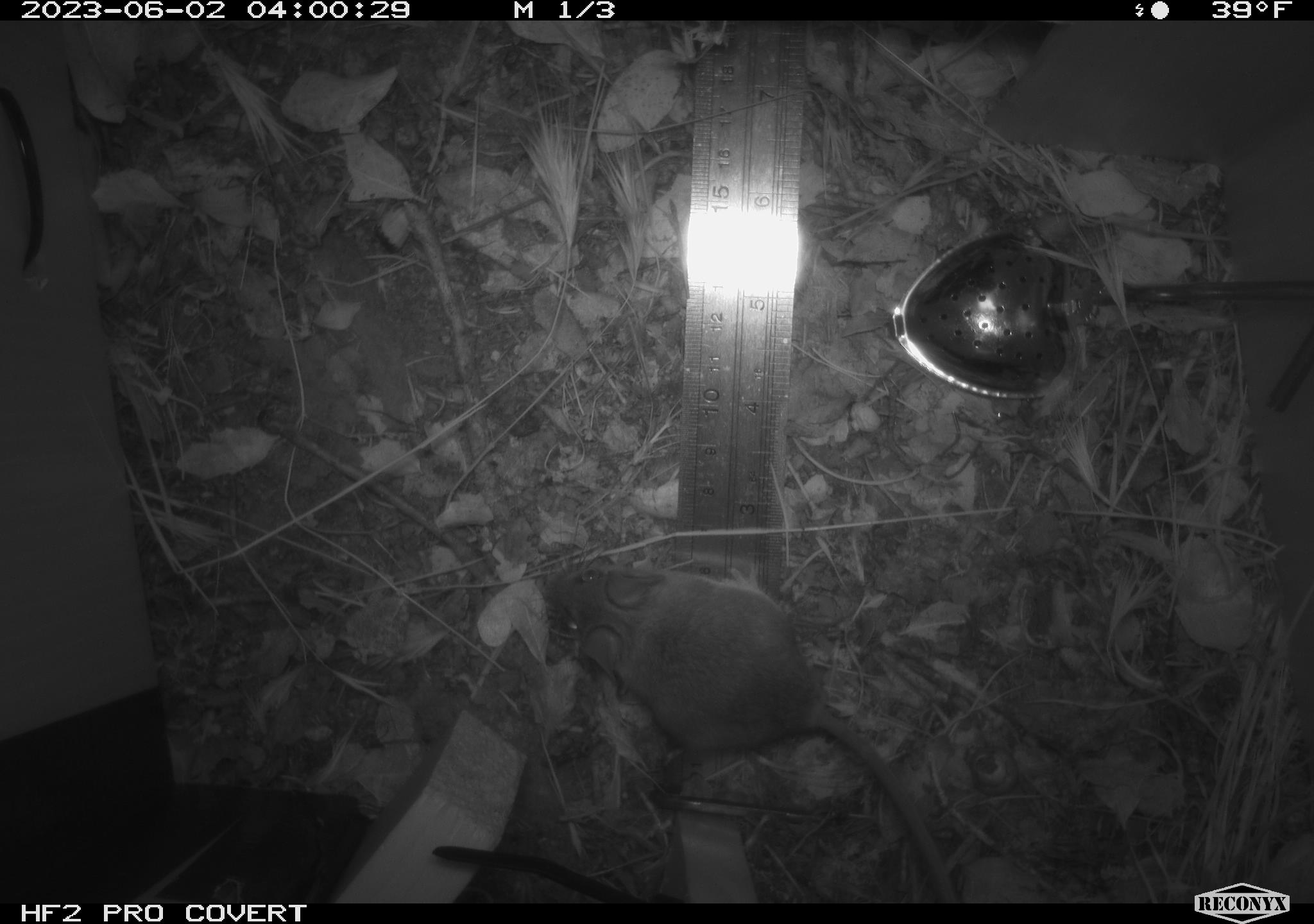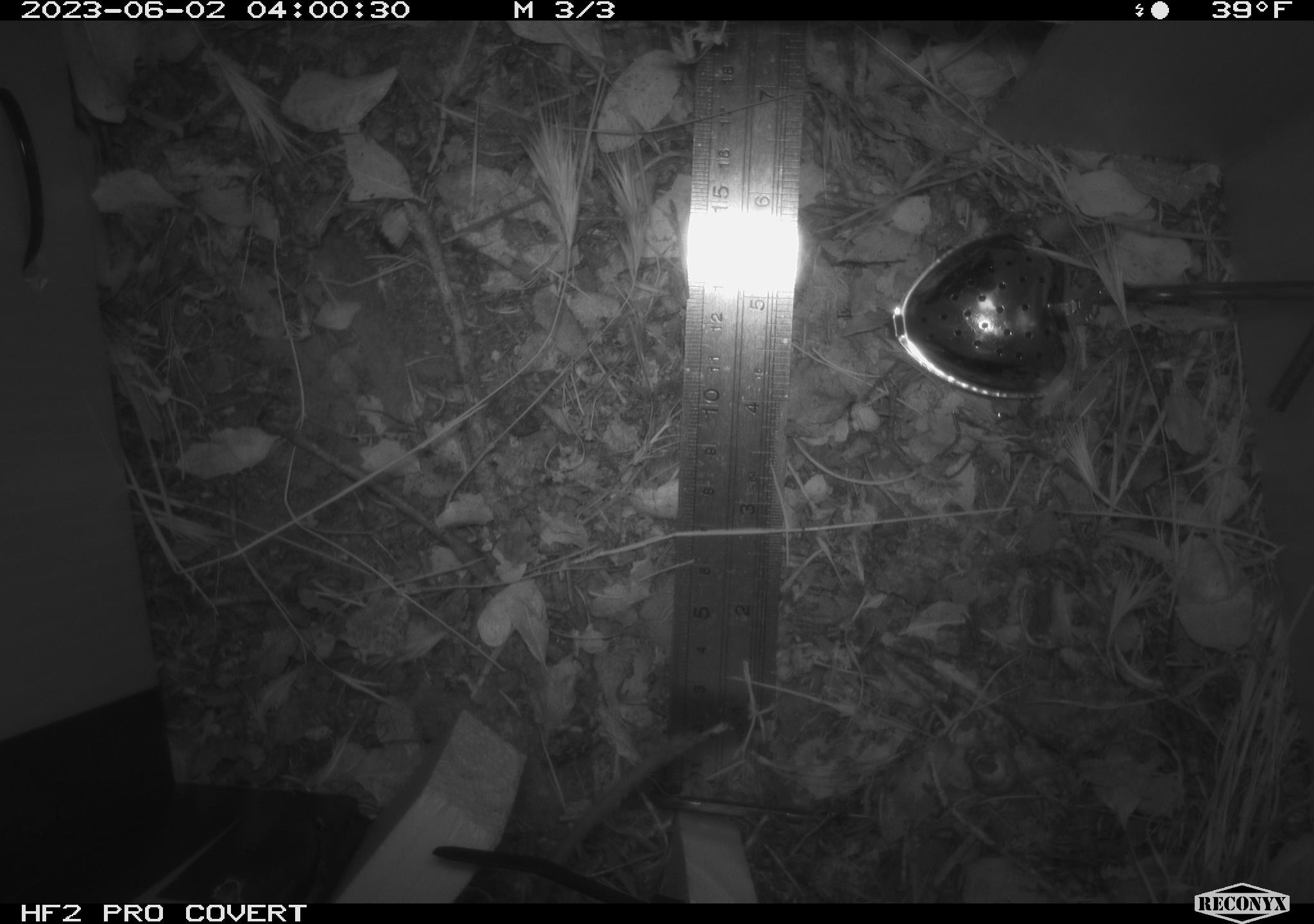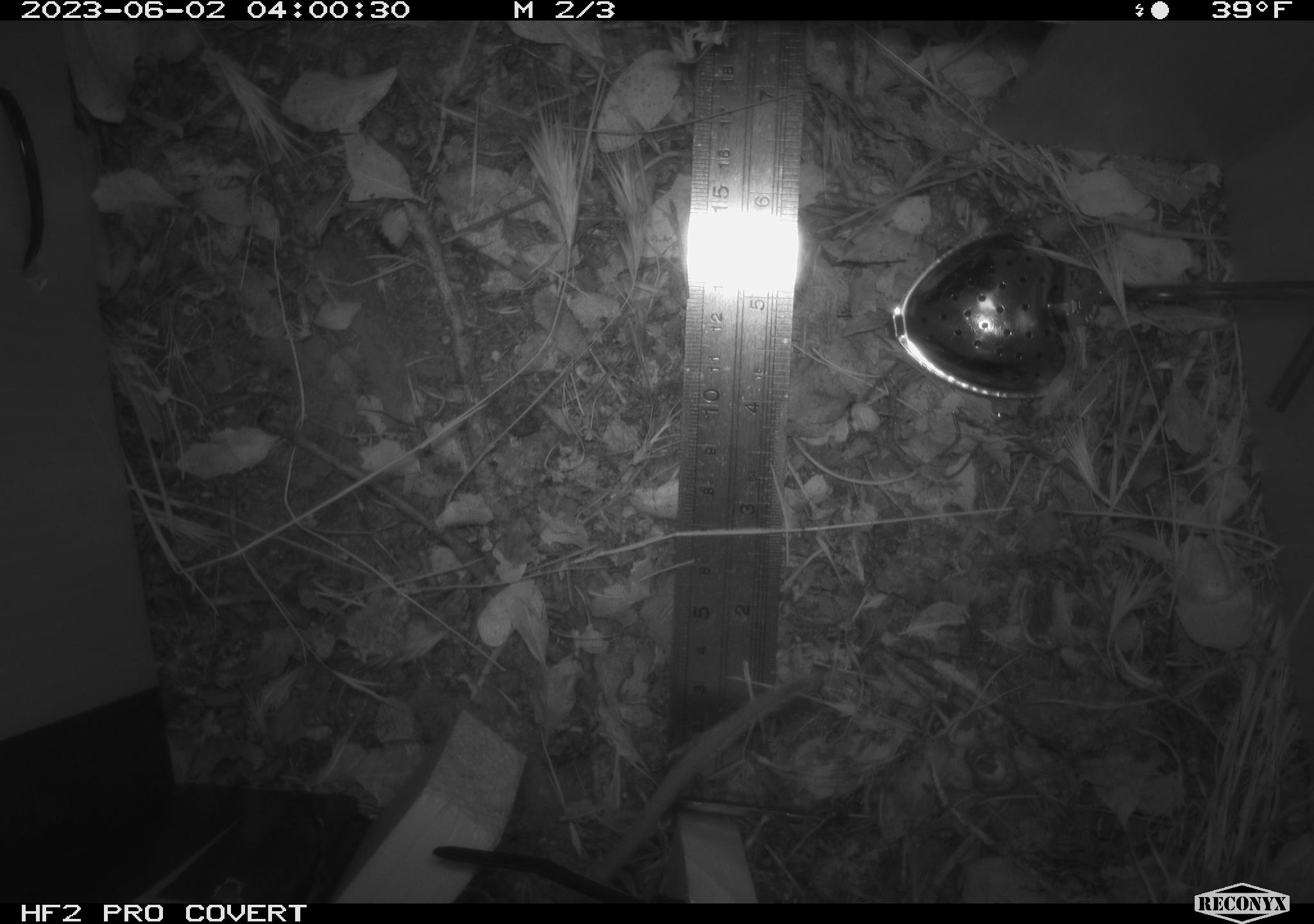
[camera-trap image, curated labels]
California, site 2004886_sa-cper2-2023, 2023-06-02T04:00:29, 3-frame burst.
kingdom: Animalia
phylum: Chordata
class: Mammalia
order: Rodentia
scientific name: Rodentia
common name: mouse species